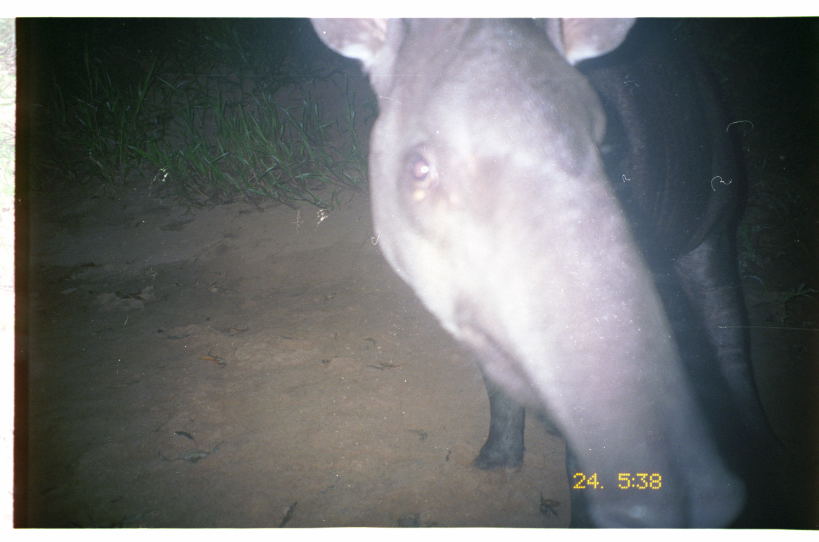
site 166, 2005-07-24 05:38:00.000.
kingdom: Animalia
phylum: Chordata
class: Mammalia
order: Perissodactyla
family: Tapiridae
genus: Tapirus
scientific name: Tapirus terrestris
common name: south american tapir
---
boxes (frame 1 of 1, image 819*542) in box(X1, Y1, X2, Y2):
tapirus terrestris: box(308, 18, 780, 531)